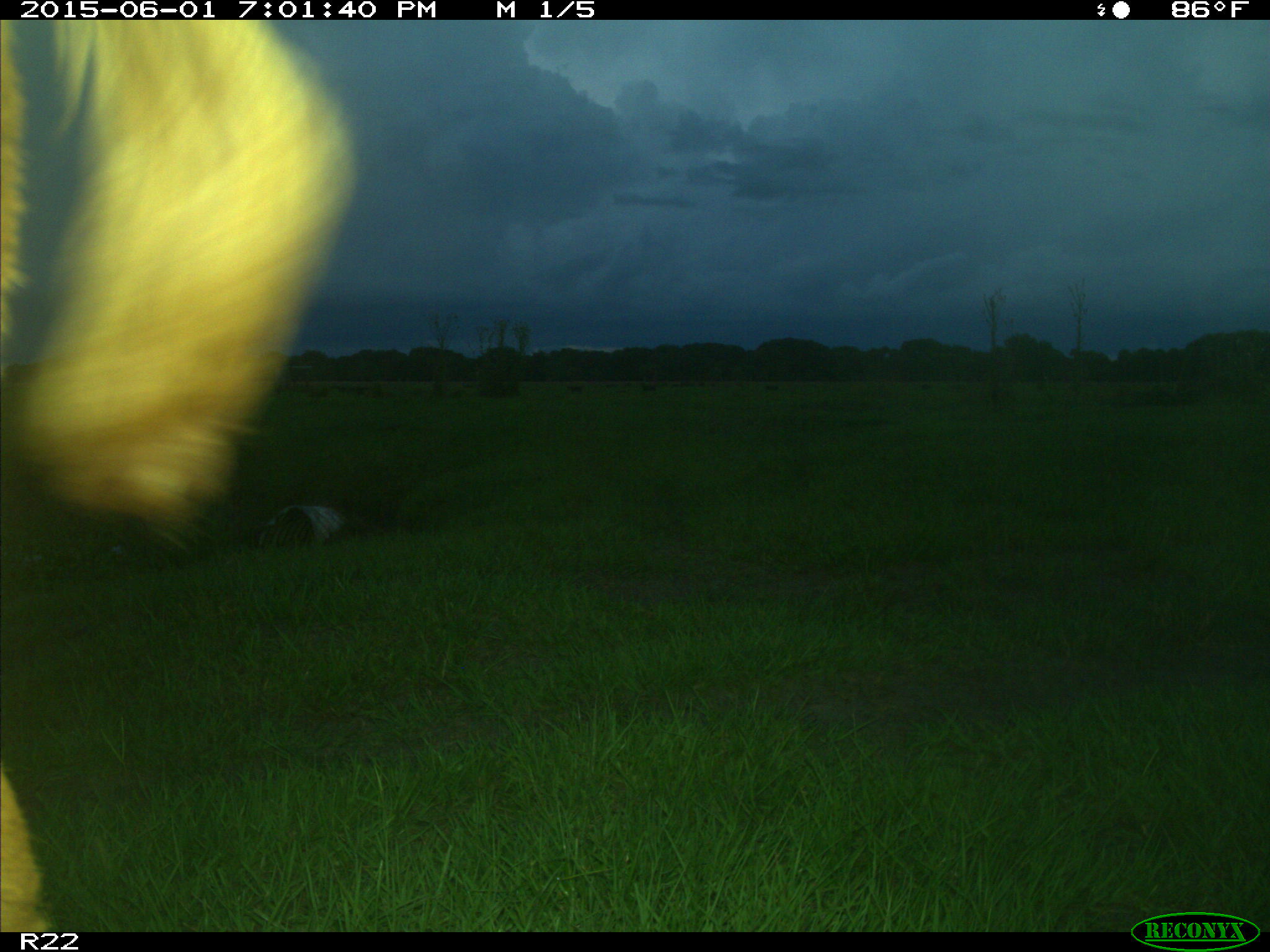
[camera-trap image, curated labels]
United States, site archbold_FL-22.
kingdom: Animalia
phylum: Chordata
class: Mammalia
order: Artiodactyla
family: Bovidae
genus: Bos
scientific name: Bos taurus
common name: domestic cow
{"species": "Bos taurus (domestic cow)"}